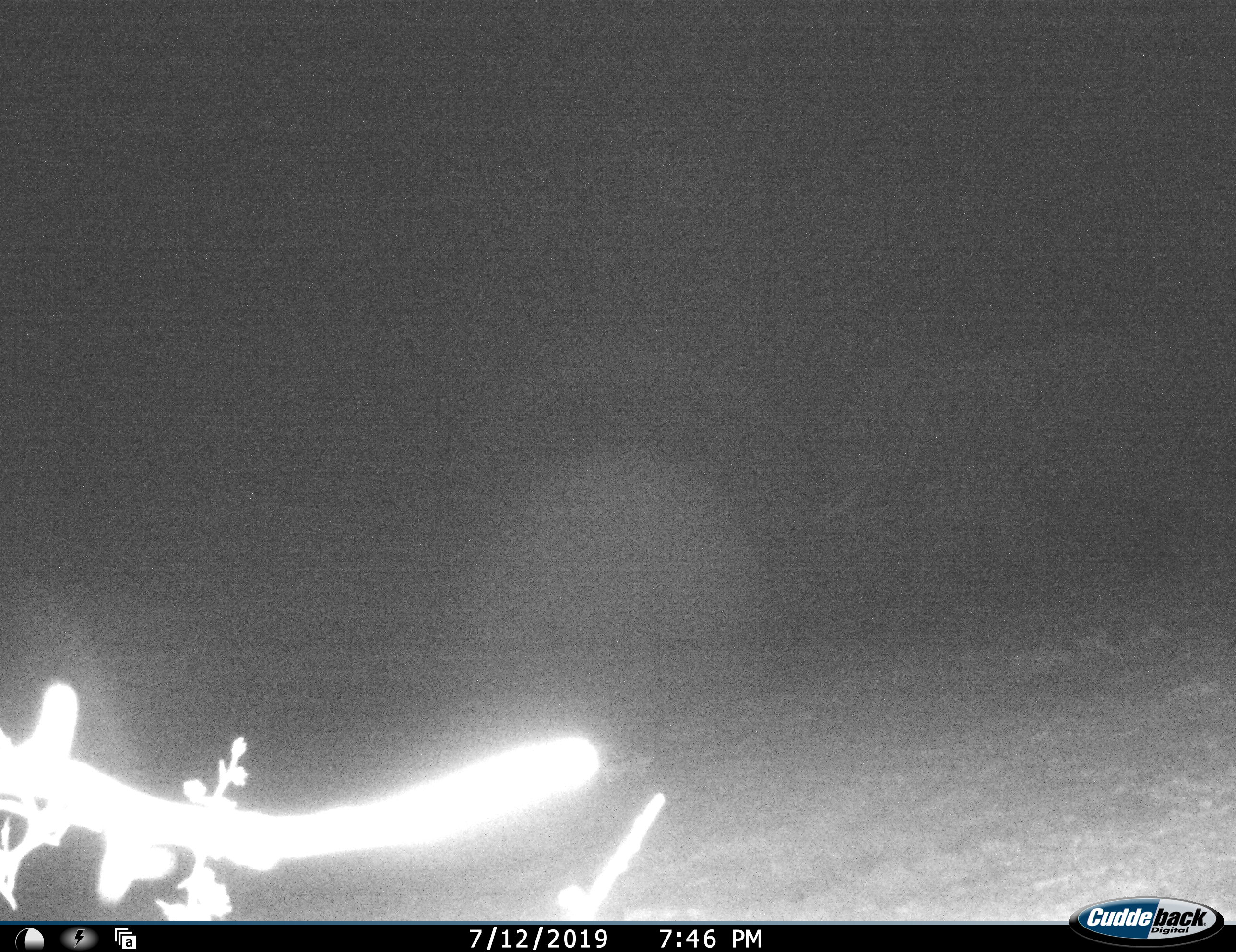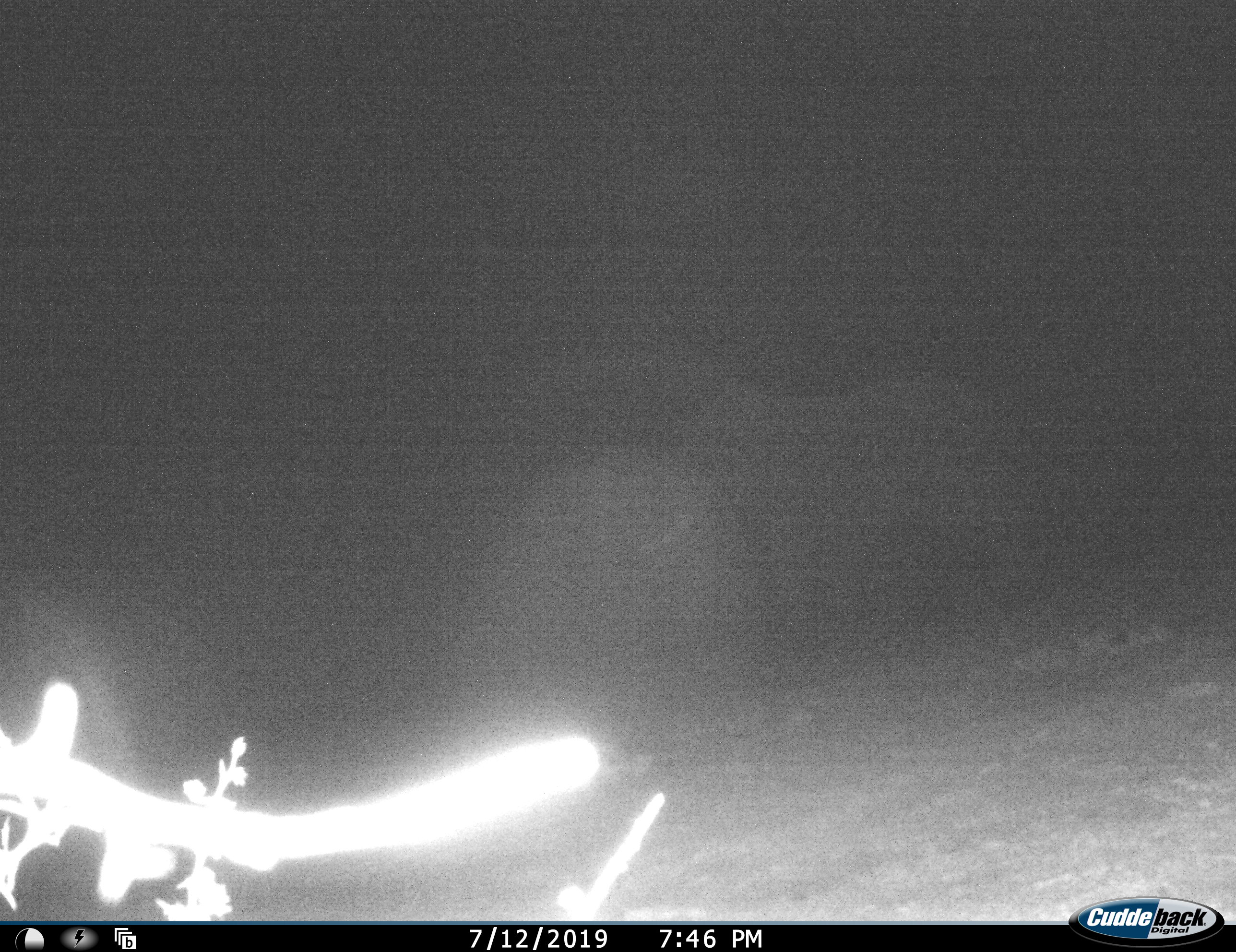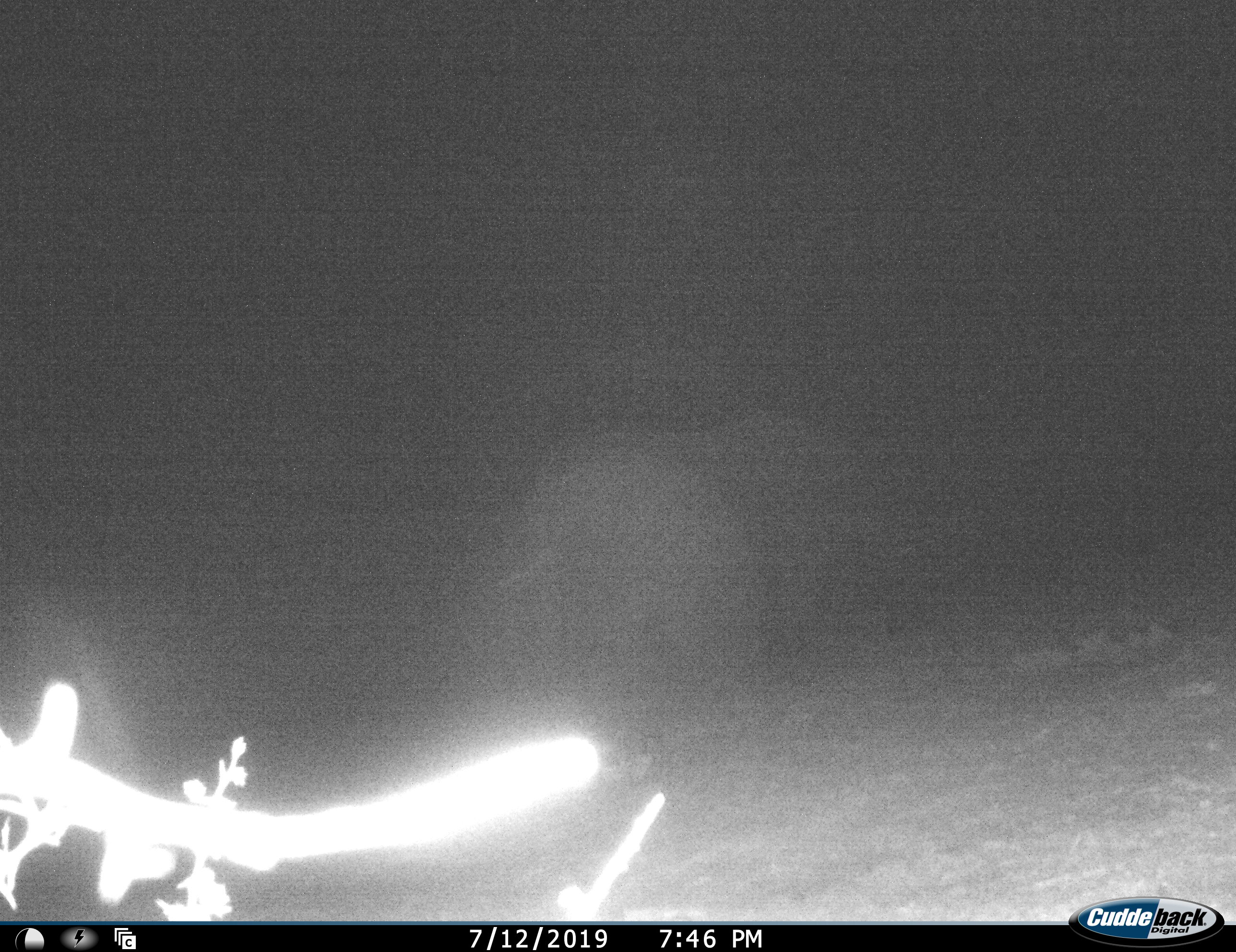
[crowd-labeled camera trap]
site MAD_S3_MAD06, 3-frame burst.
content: unidentified animal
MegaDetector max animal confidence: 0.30